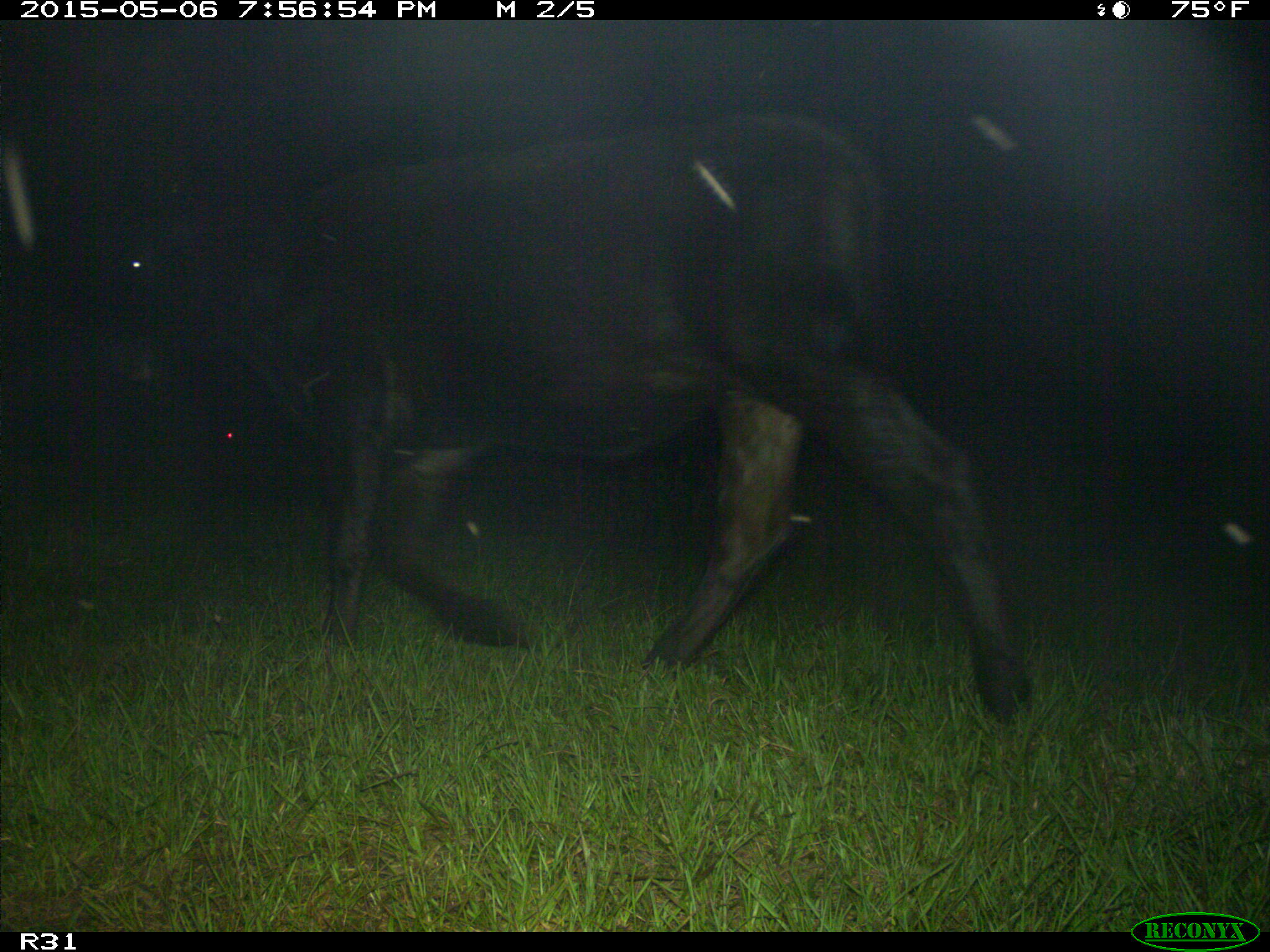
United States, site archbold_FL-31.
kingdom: Animalia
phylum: Chordata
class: Mammalia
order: Artiodactyla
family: Bovidae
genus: Bos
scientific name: Bos taurus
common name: domestic cow